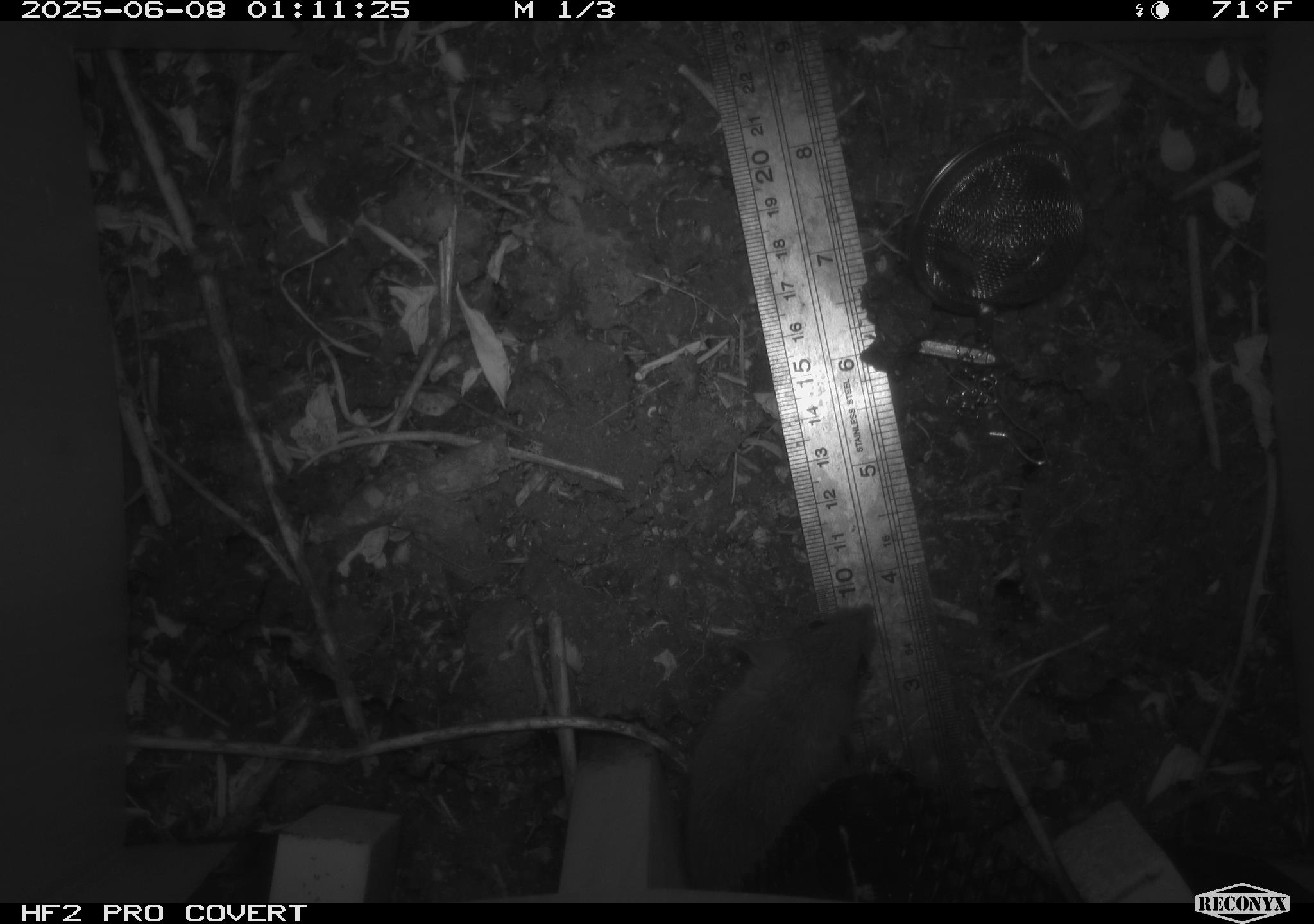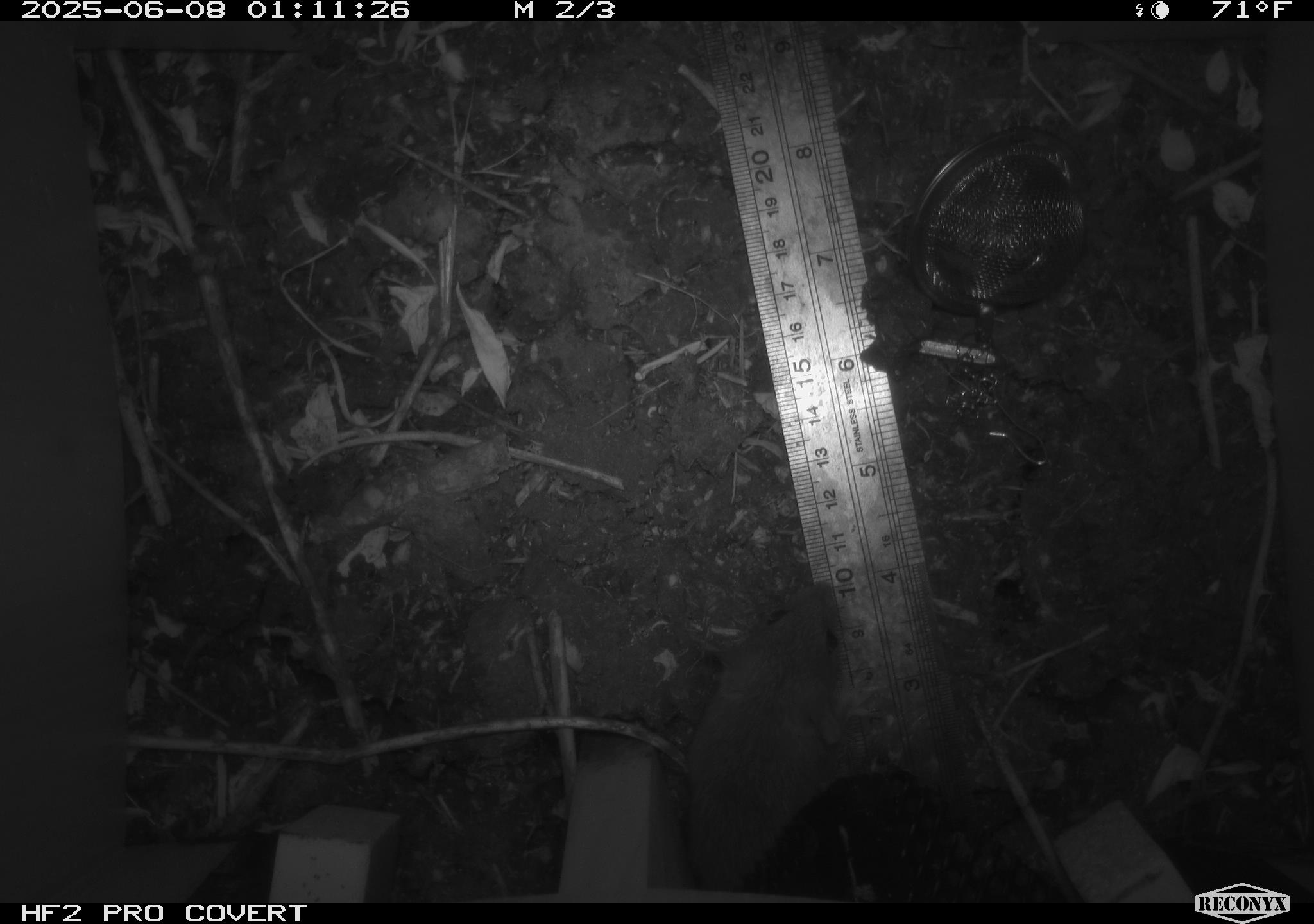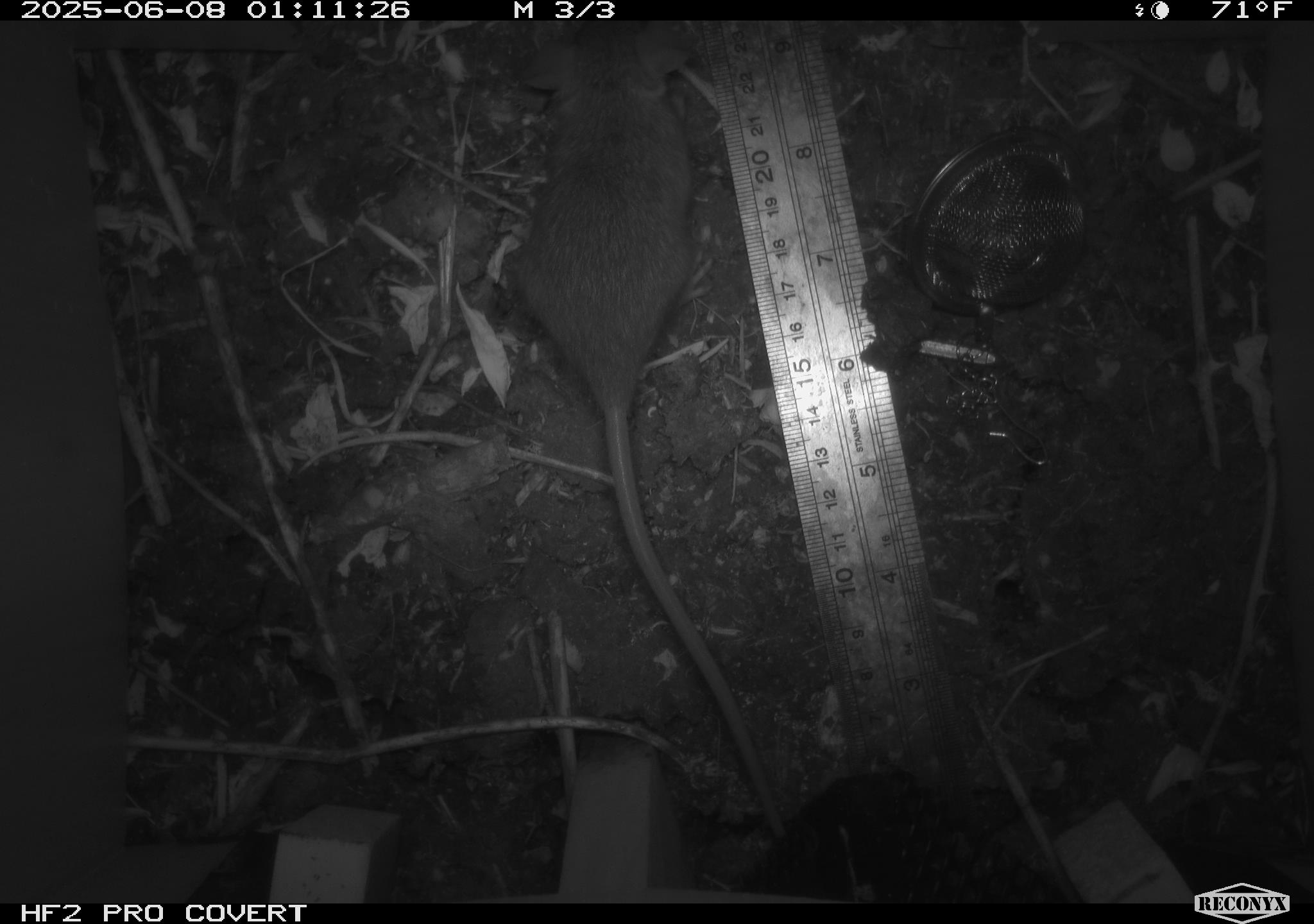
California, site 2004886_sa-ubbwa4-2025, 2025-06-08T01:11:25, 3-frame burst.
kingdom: Animalia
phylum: Chordata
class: Mammalia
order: Rodentia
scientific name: Rodentia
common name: rodent